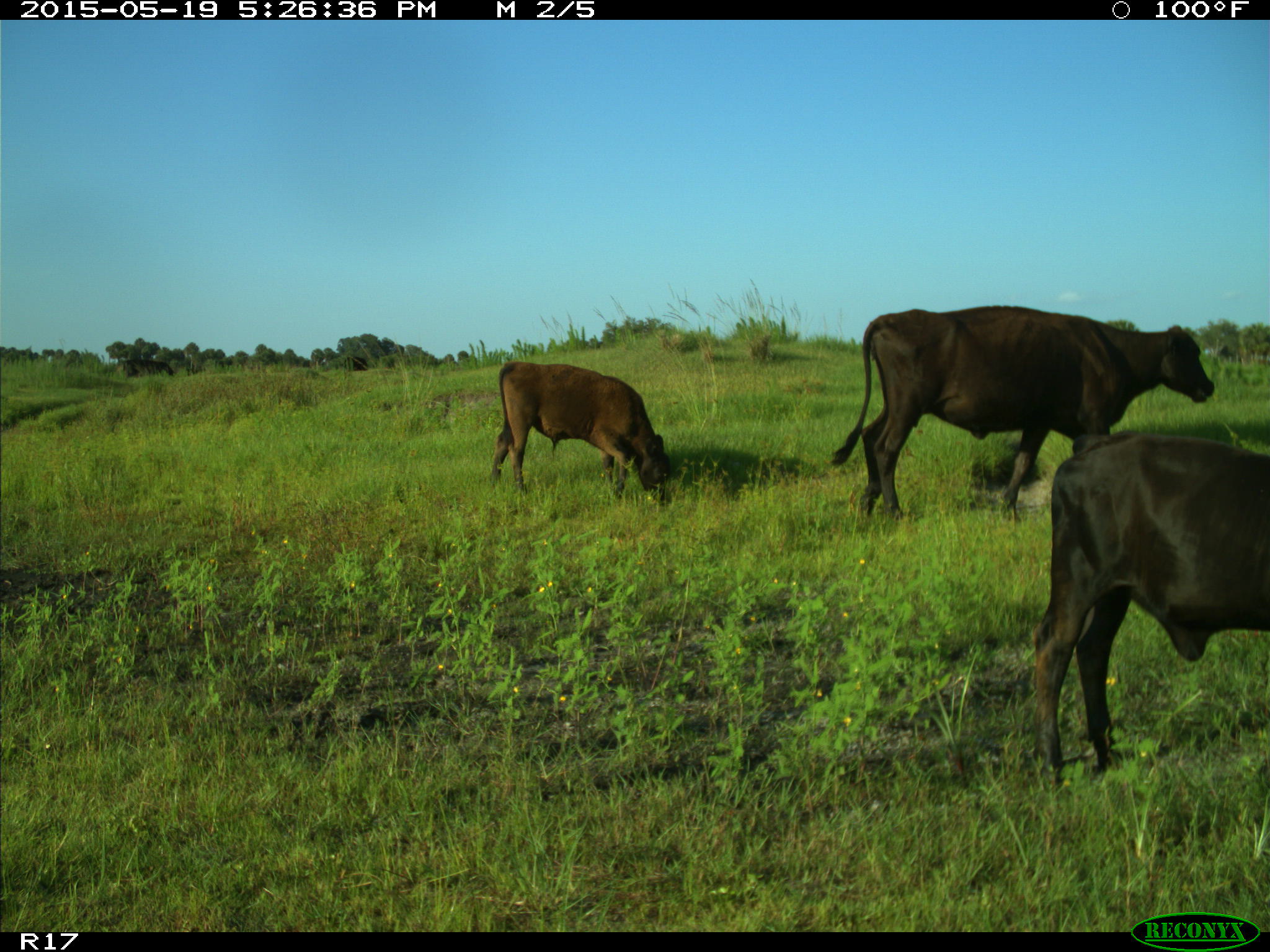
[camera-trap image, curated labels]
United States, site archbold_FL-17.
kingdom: Animalia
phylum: Chordata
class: Mammalia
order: Artiodactyla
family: Bovidae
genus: Bos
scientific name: Bos taurus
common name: domestic cow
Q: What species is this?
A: Bos taurus (domestic cow).